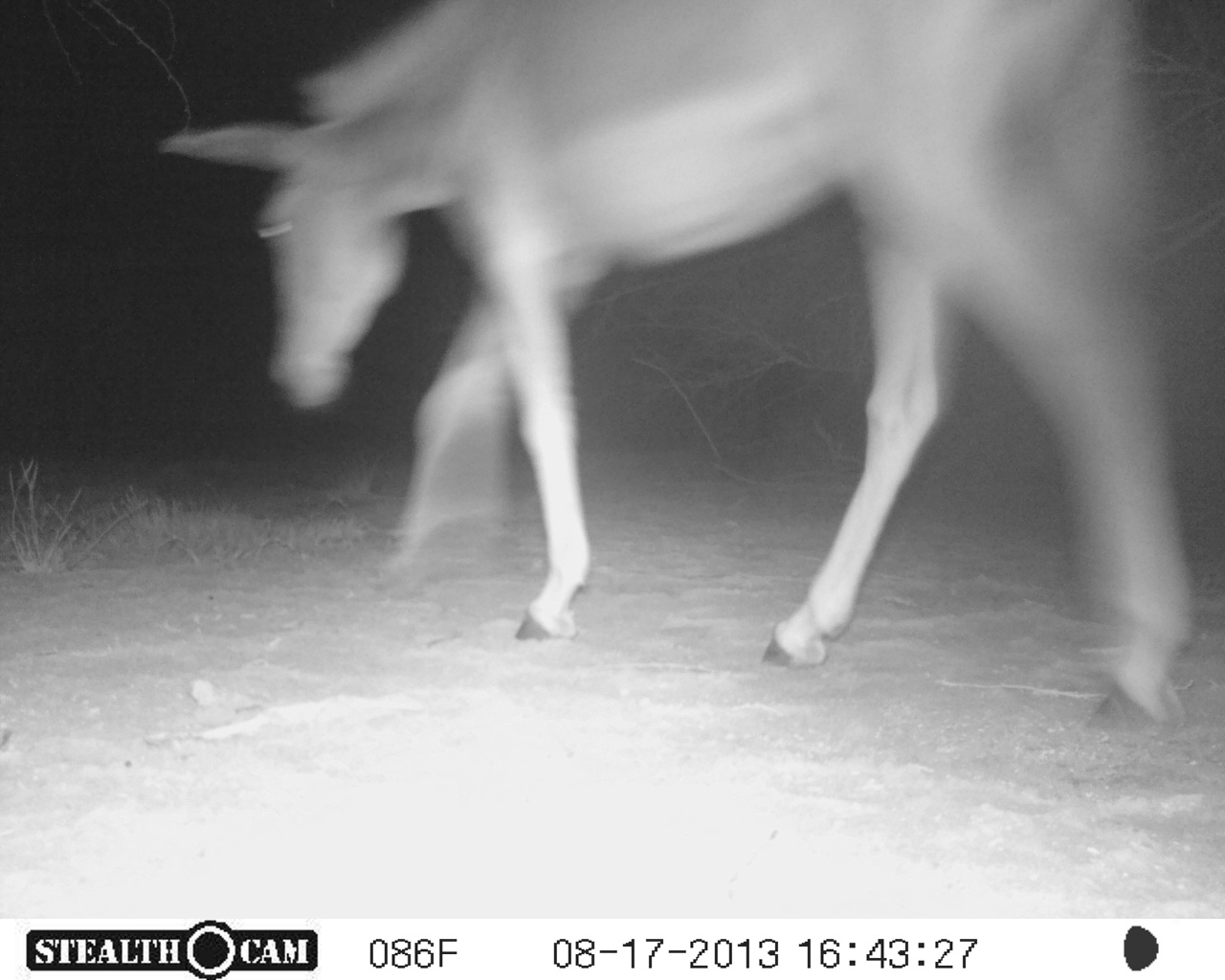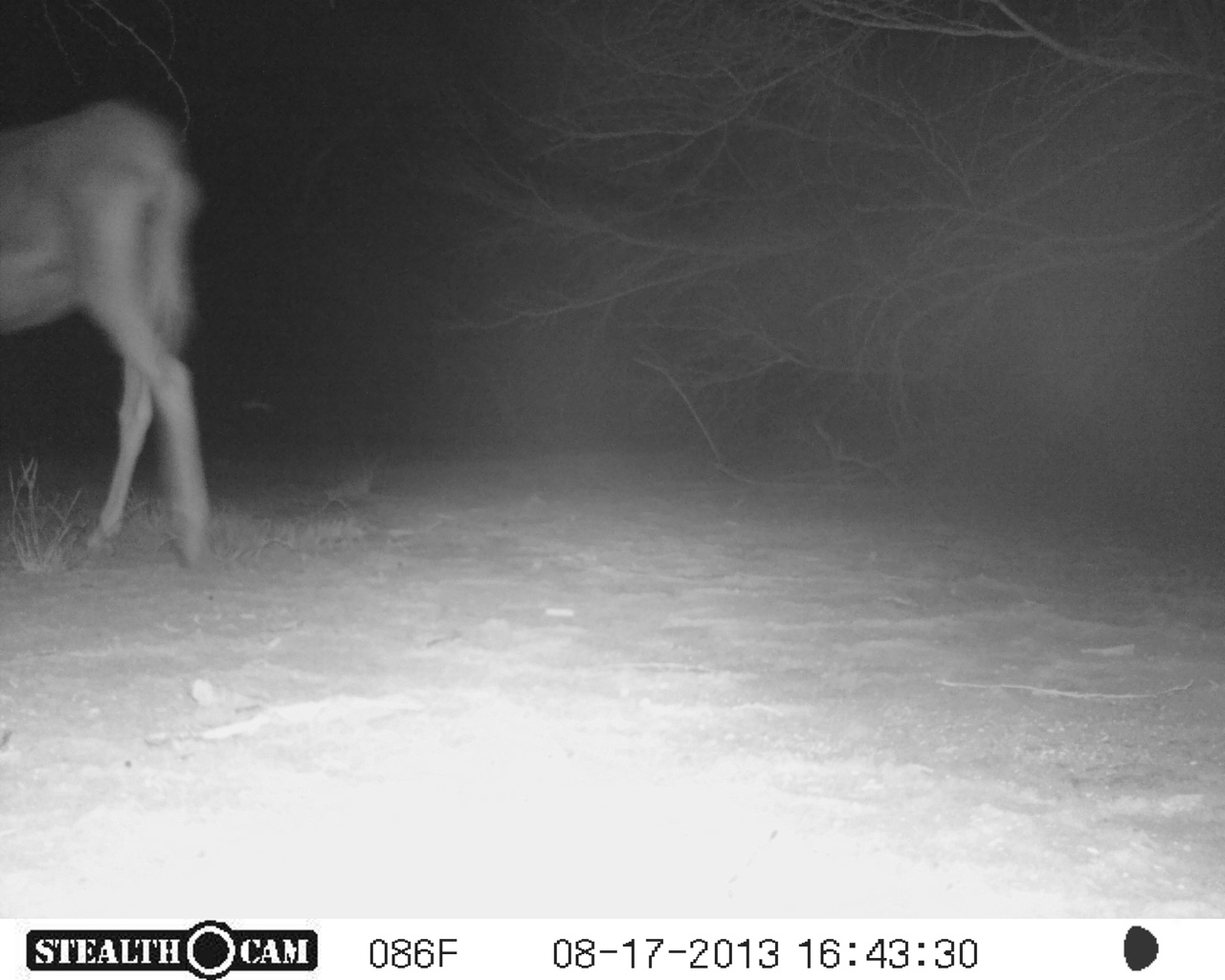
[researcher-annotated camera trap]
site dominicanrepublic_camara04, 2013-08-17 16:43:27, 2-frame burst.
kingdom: Animalia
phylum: Chordata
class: Mammalia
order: Perissodactyla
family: Equidae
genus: Equus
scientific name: Equus asinus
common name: donkey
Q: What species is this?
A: Donkey (Equus asinus).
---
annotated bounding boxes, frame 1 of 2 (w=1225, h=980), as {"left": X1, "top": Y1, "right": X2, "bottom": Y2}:
donkey: {"left": 142, "top": 0, "right": 1221, "bottom": 721}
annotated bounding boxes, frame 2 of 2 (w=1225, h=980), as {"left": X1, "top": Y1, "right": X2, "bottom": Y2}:
donkey: {"left": 0, "top": 99, "right": 211, "bottom": 575}